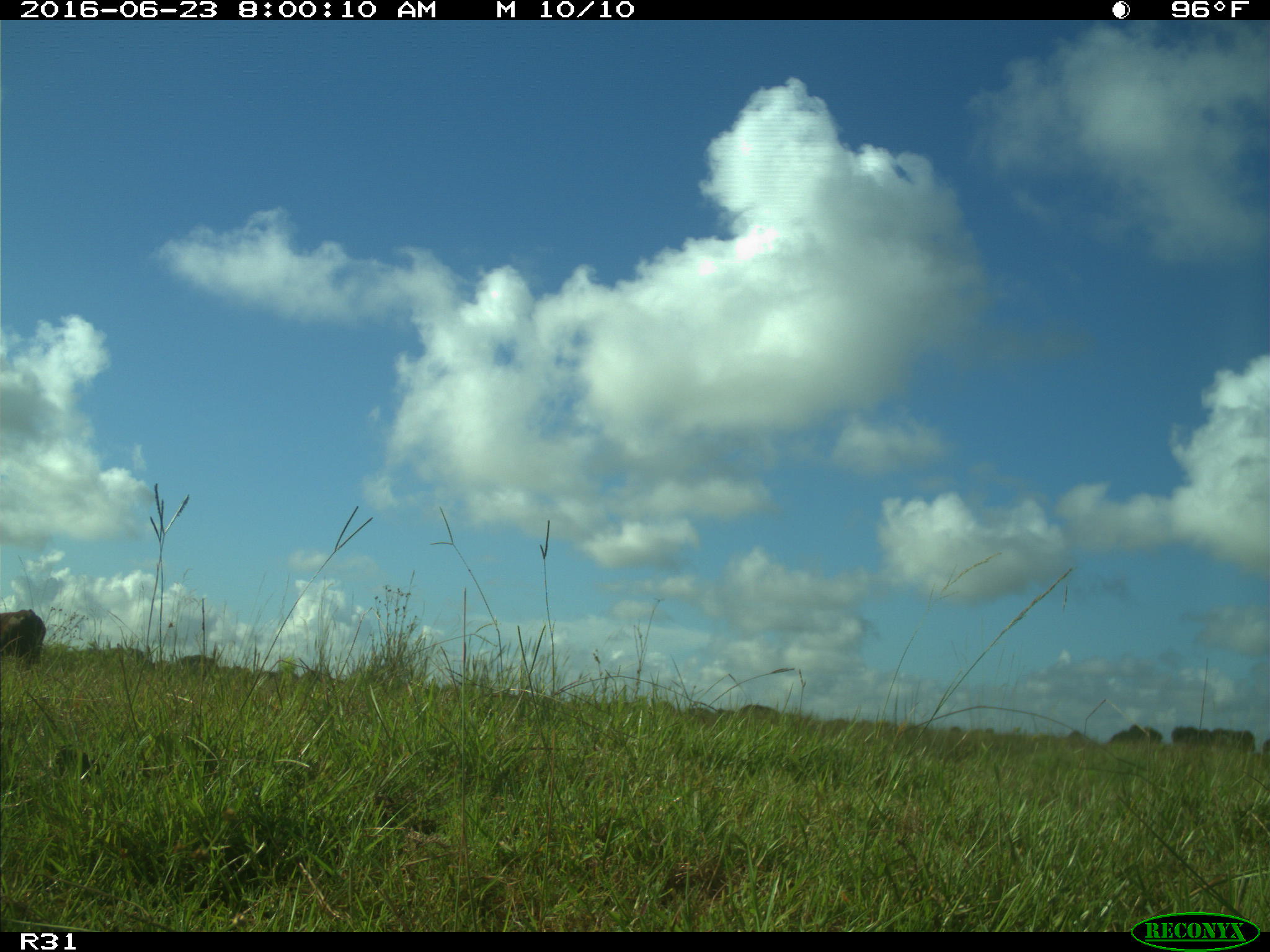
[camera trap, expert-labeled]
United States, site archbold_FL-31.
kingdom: Animalia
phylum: Chordata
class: Mammalia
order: Artiodactyla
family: Bovidae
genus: Bos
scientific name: Bos taurus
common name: domestic cow